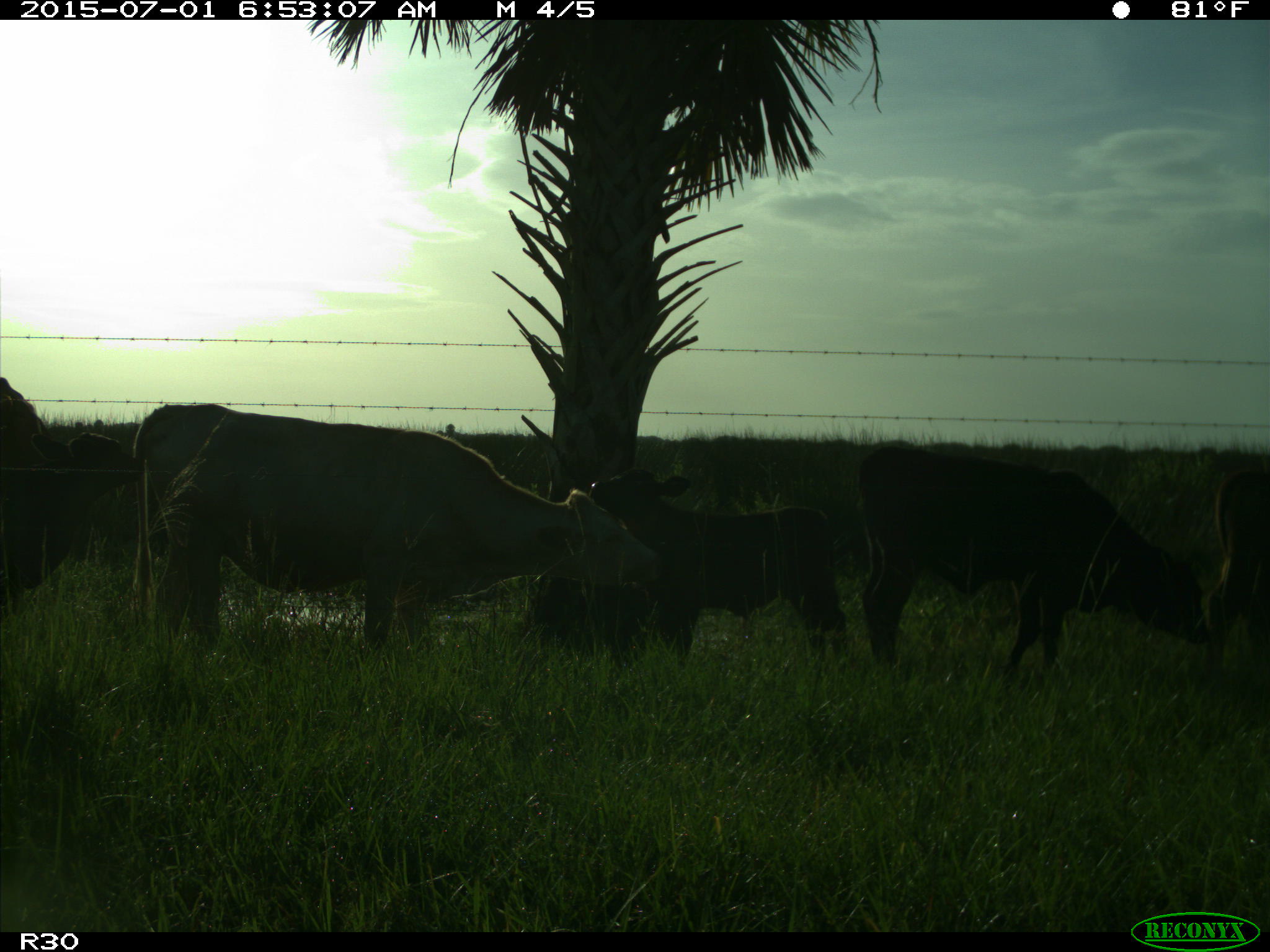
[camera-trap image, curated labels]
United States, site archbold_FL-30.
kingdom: Animalia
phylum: Chordata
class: Mammalia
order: Artiodactyla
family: Bovidae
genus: Bos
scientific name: Bos taurus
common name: domestic cow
Bos taurus (domestic cow).